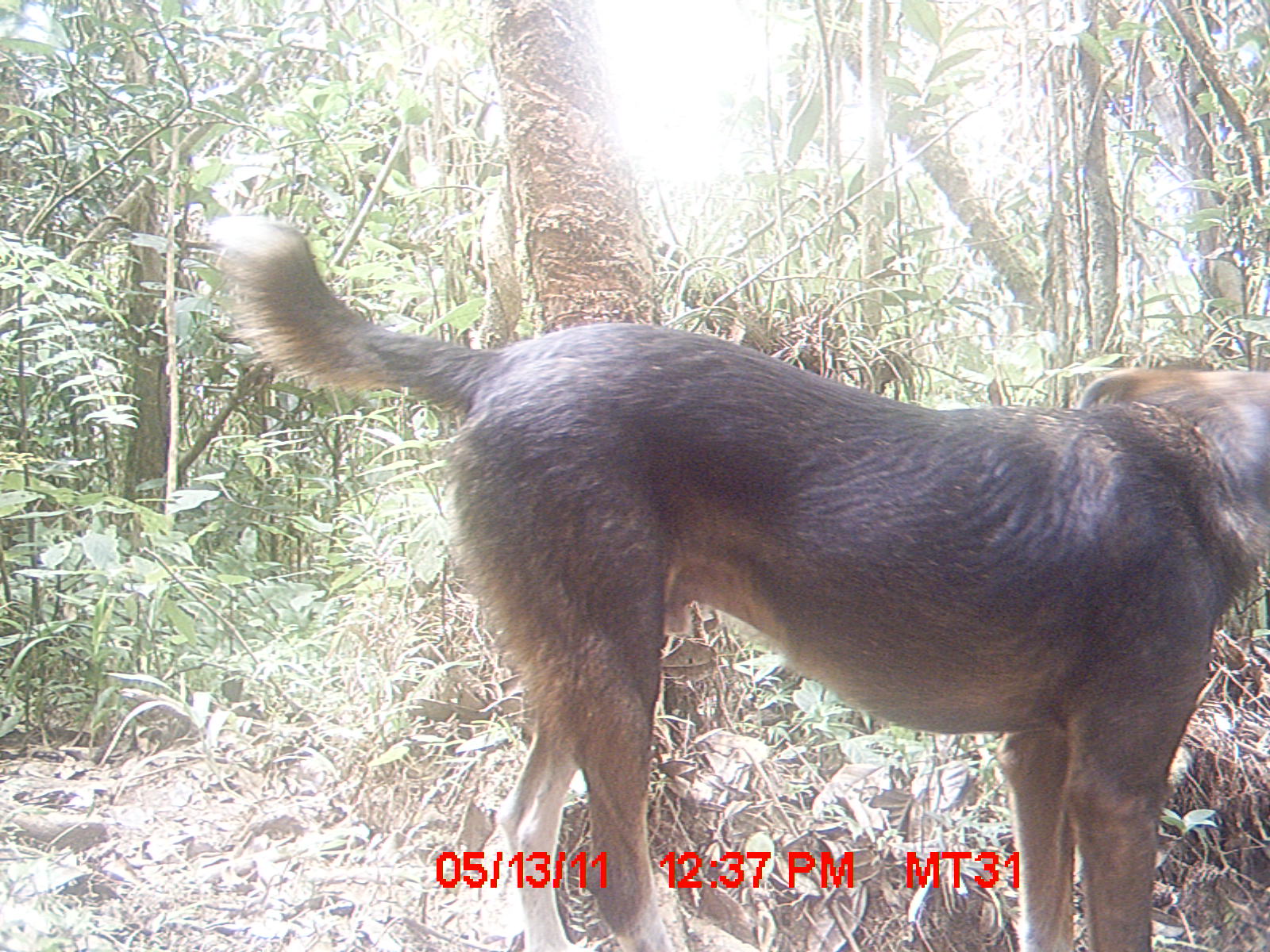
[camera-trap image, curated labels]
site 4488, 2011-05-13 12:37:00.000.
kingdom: Animalia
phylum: Chordata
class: Mammalia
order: Carnivora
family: Canidae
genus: Canis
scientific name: Canis familiaris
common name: domestic dog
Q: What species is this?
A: Canis familiaris (domestic dog).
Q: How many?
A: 2.